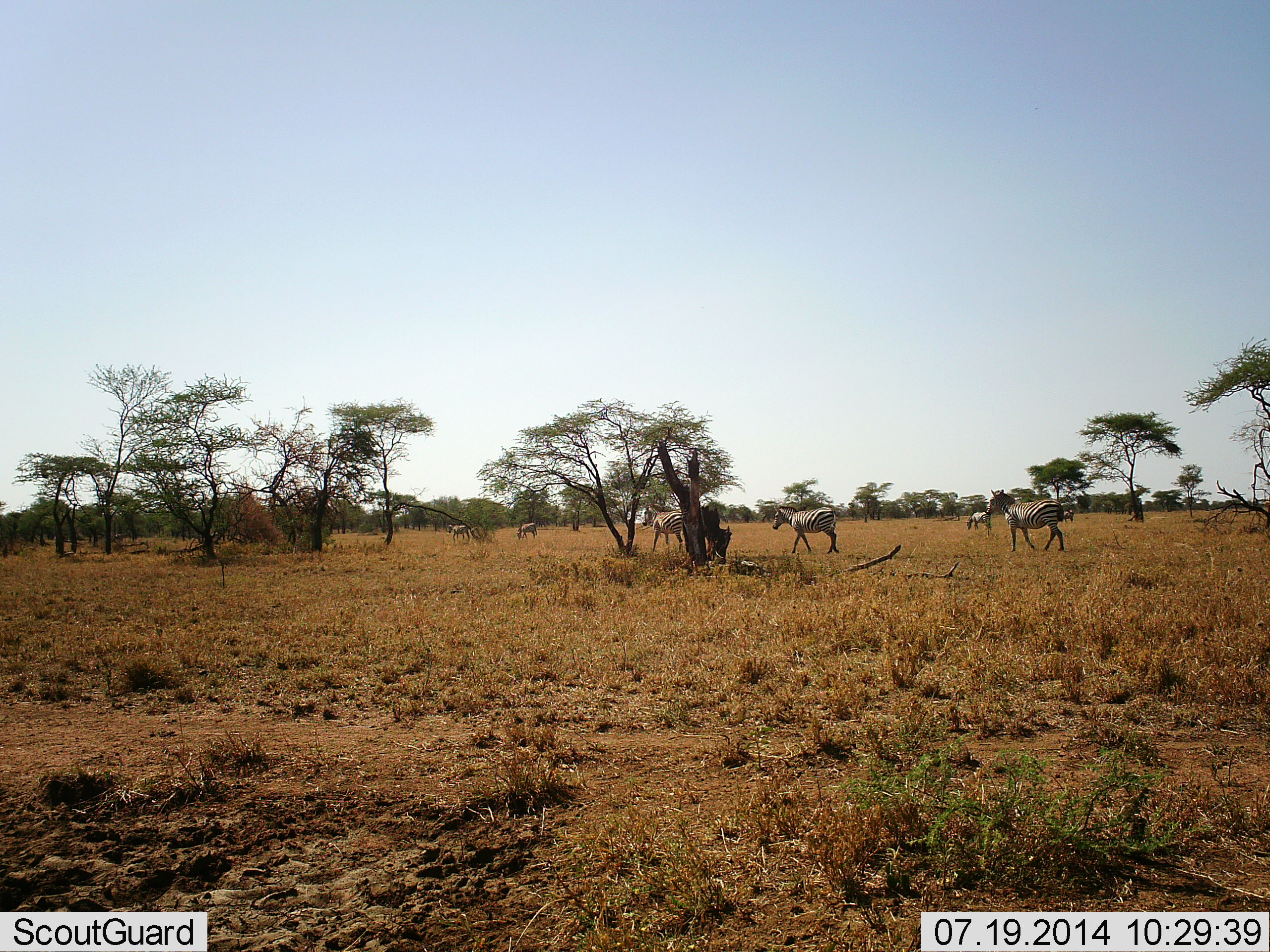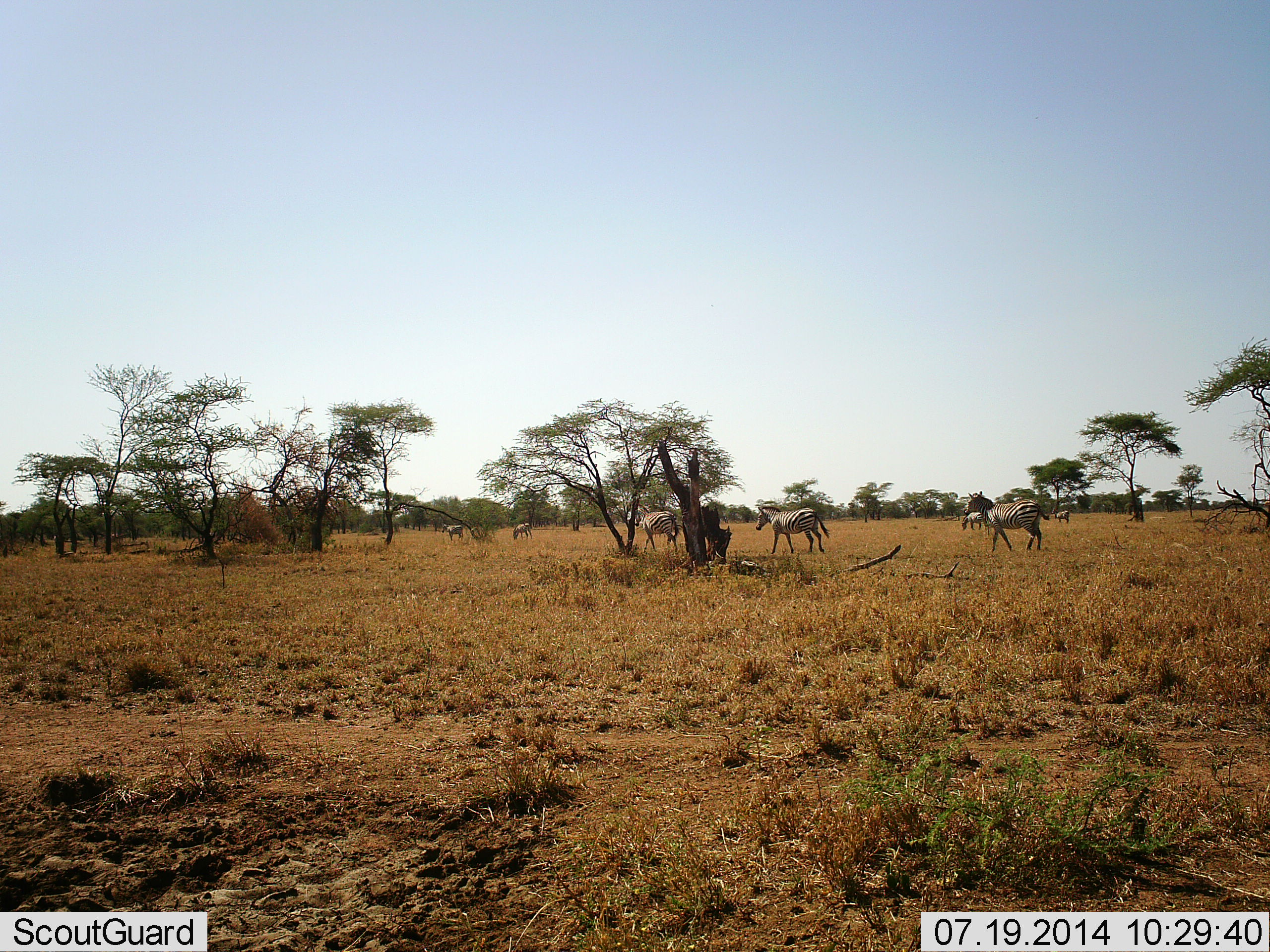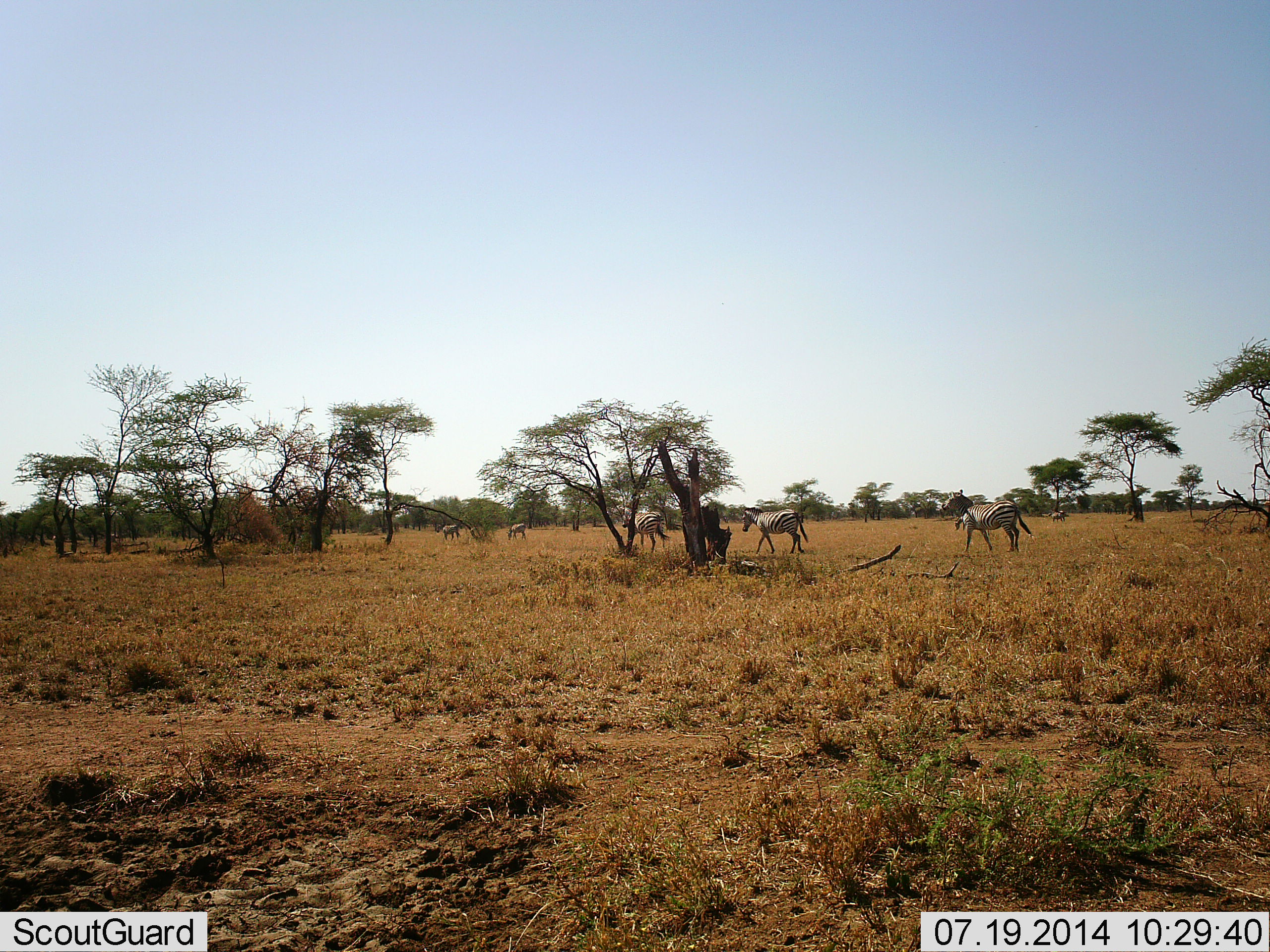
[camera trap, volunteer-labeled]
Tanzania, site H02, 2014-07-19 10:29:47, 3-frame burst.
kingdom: Animalia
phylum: Chordata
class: Mammalia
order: Perissodactyla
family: Equidae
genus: Equus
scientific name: Equus quagga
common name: plains zebra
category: zebra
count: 7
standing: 30%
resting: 0%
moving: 100%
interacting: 0%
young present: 0%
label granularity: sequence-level